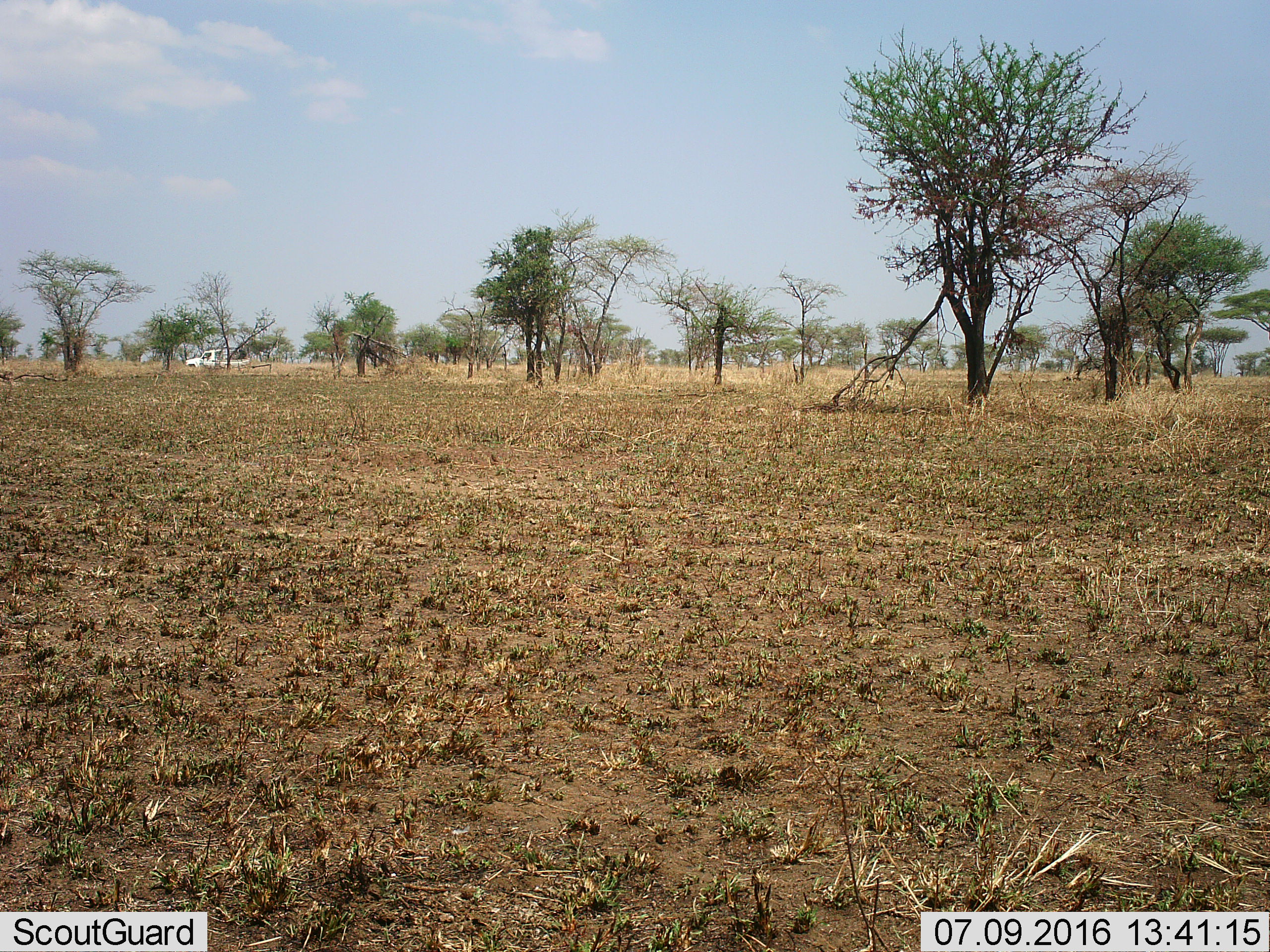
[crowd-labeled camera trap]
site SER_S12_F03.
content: unidentified animal